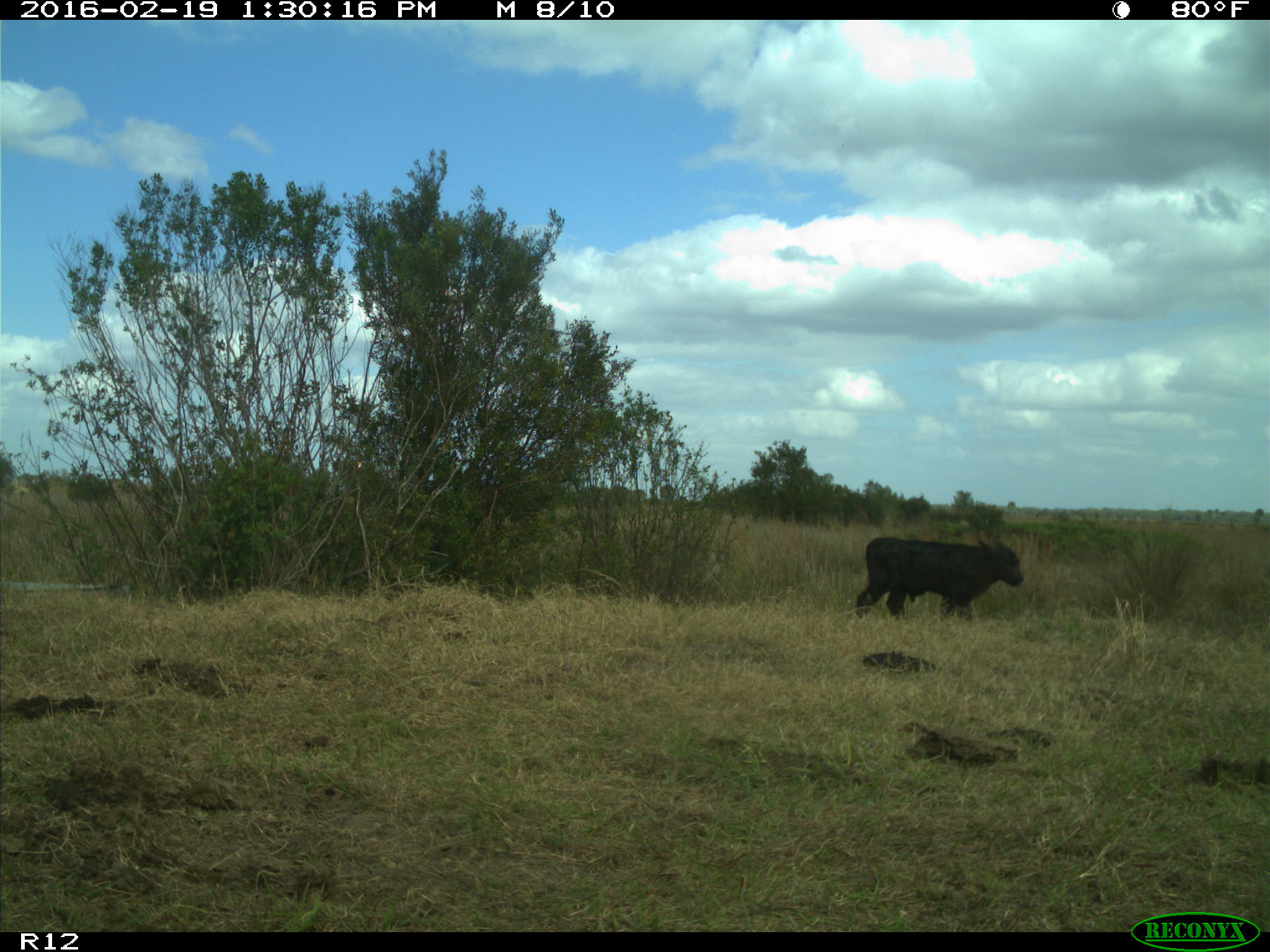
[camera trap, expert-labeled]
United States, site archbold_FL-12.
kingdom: Animalia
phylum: Chordata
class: Mammalia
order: Artiodactyla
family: Bovidae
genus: Bos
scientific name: Bos taurus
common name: domestic cow